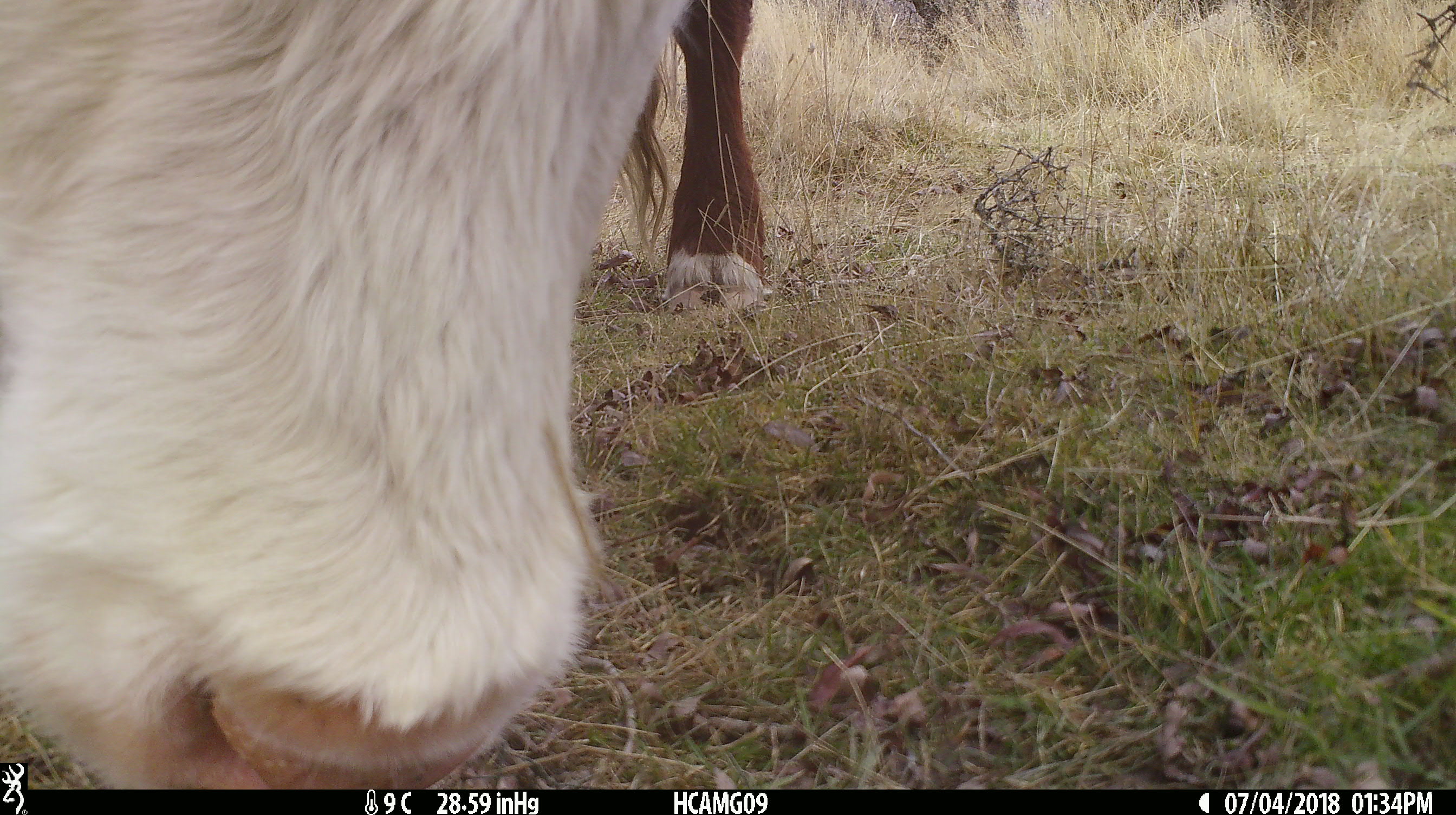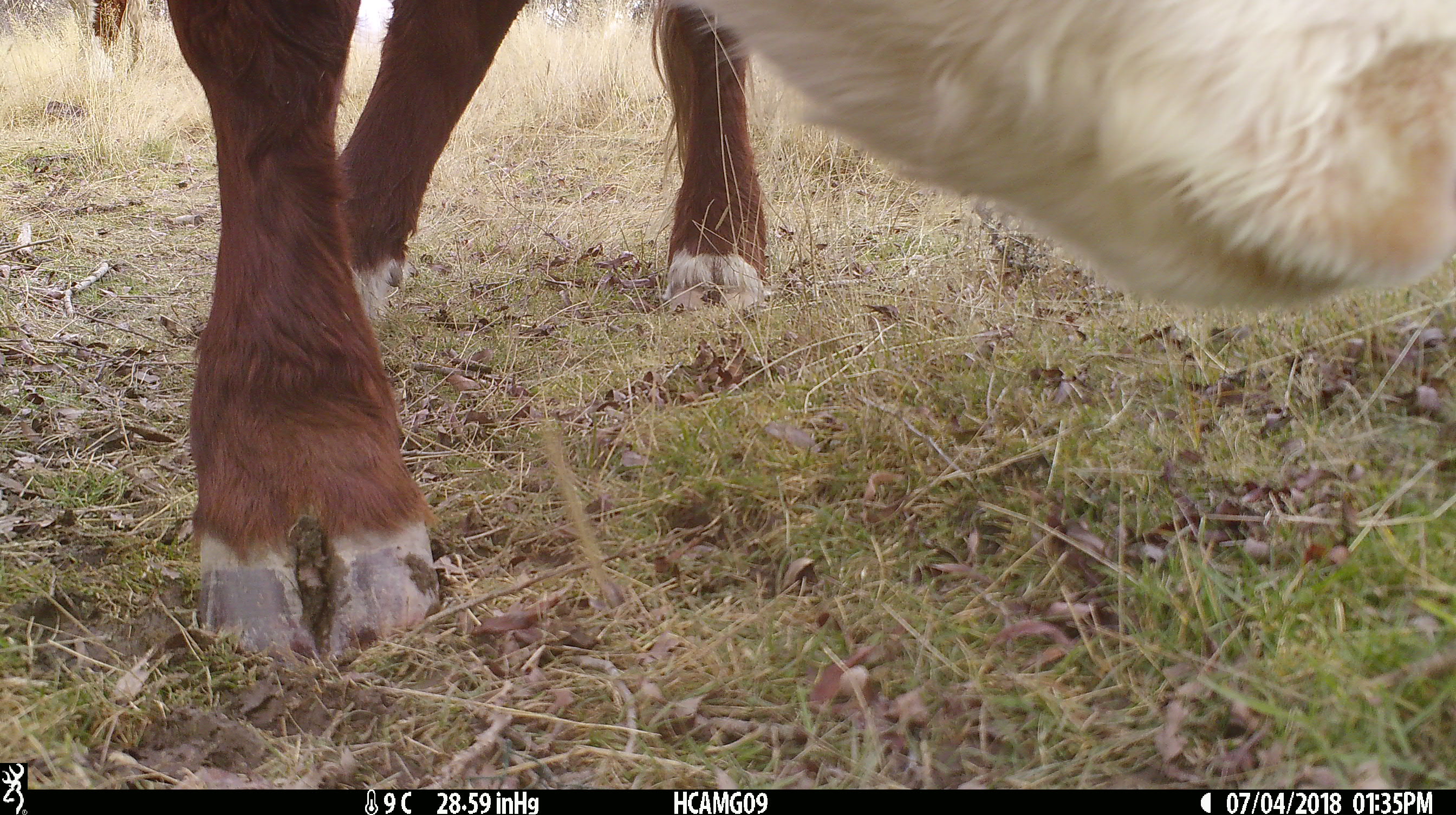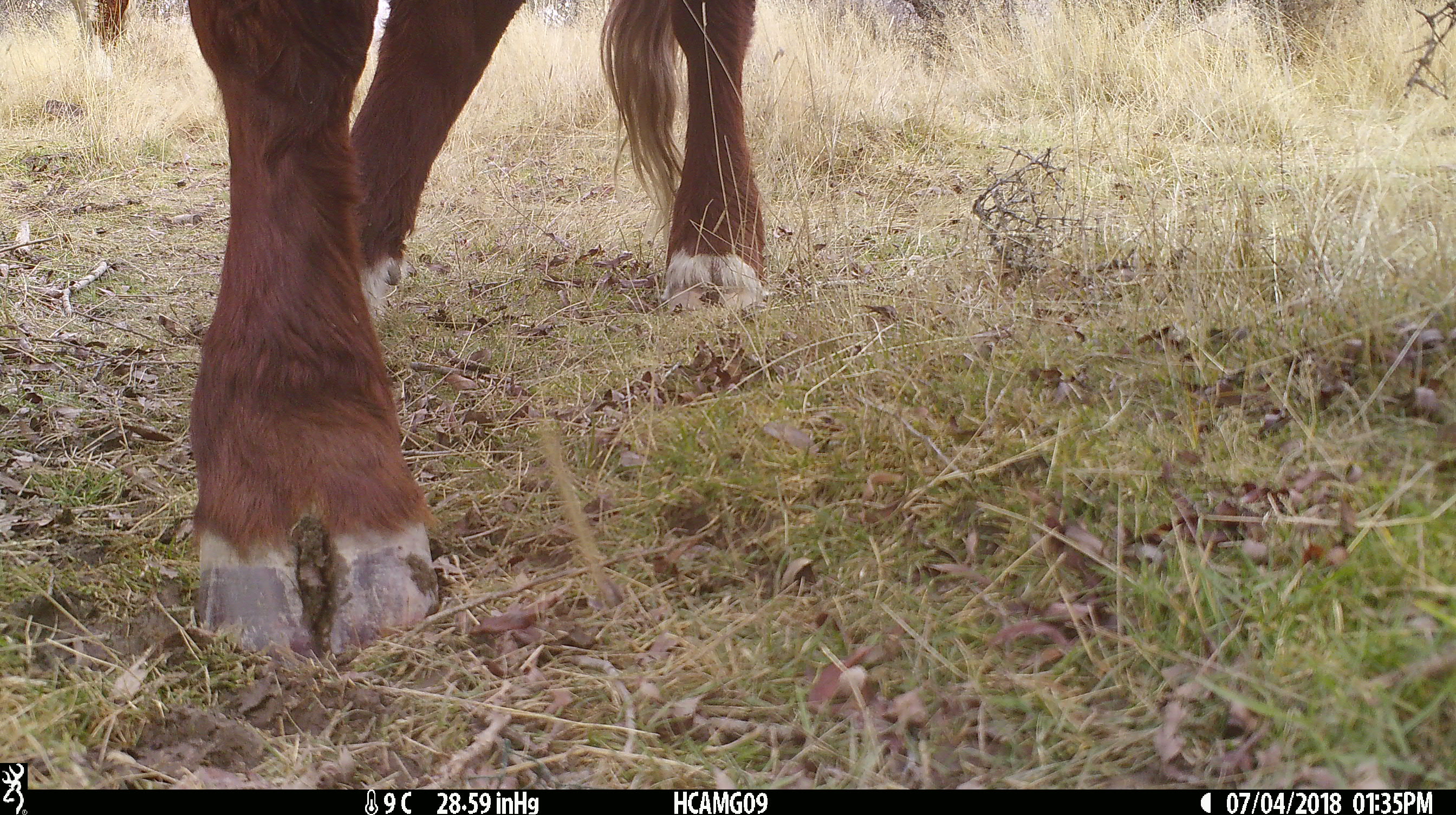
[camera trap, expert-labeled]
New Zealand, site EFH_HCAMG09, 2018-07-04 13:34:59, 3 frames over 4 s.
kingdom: Animalia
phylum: Chordata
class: Mammalia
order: Artiodactyla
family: Bovidae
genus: Bos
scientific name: Bos taurus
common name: domestic cow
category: cow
Cow (domestic cow) (Bos taurus).